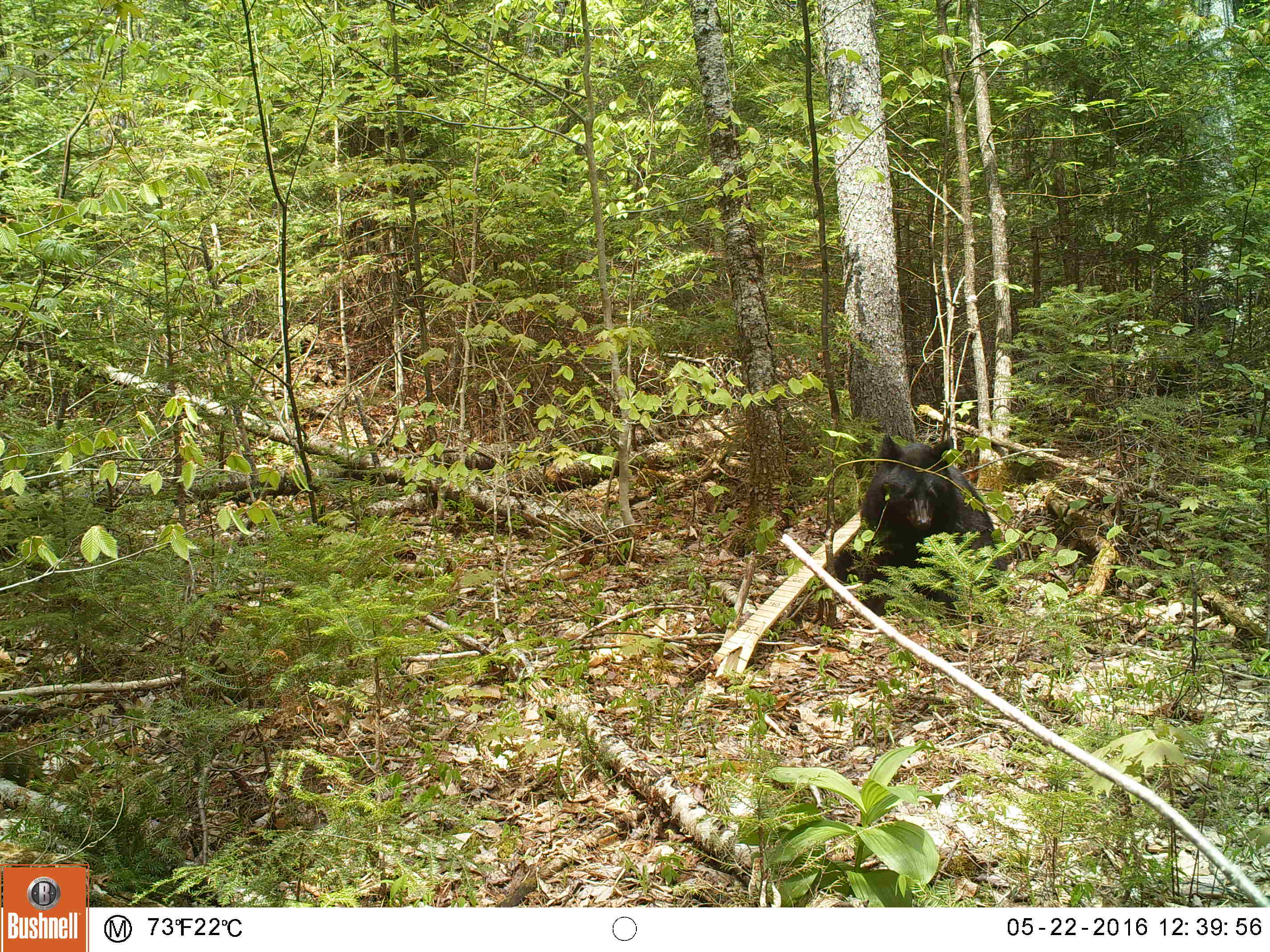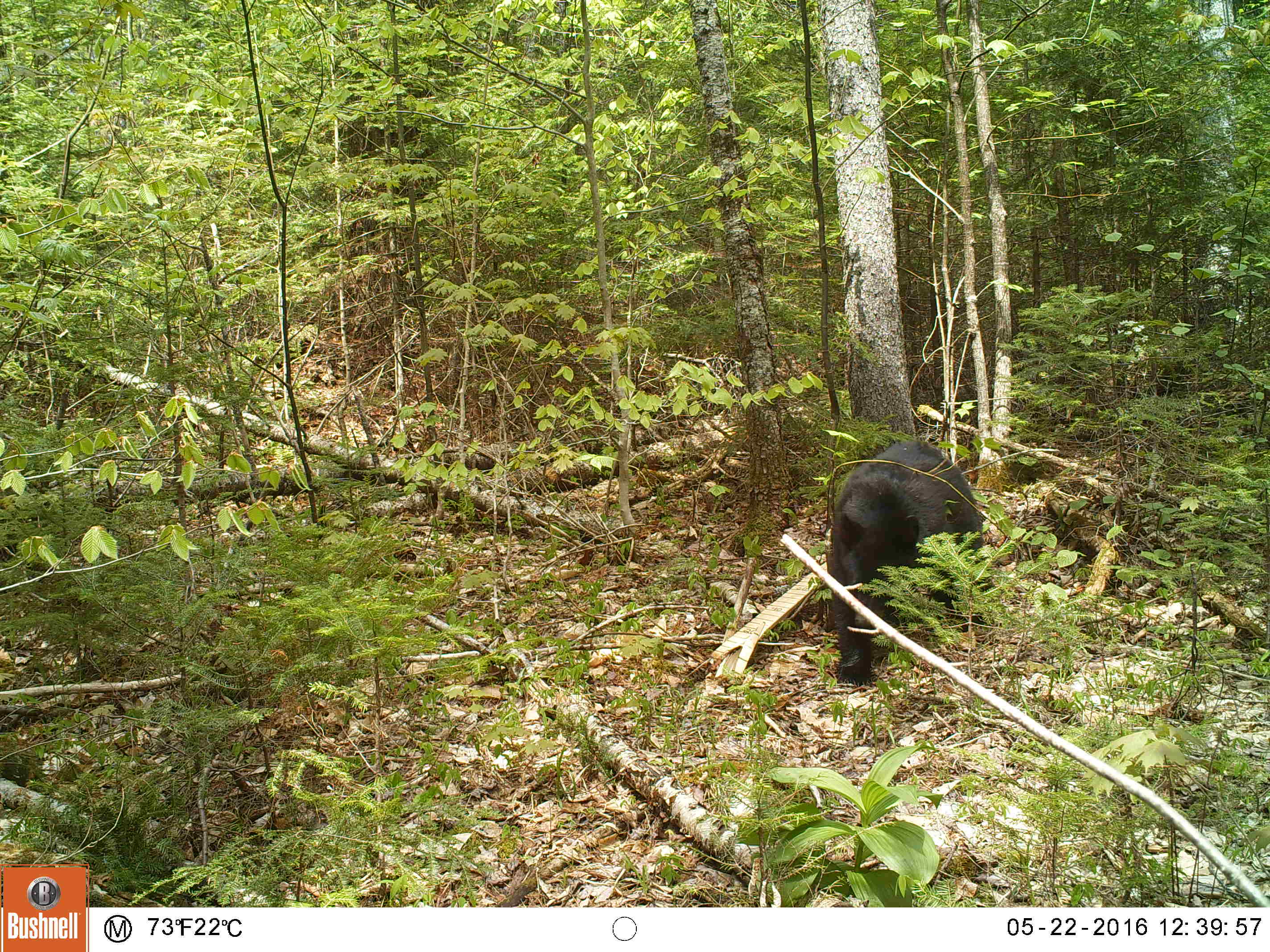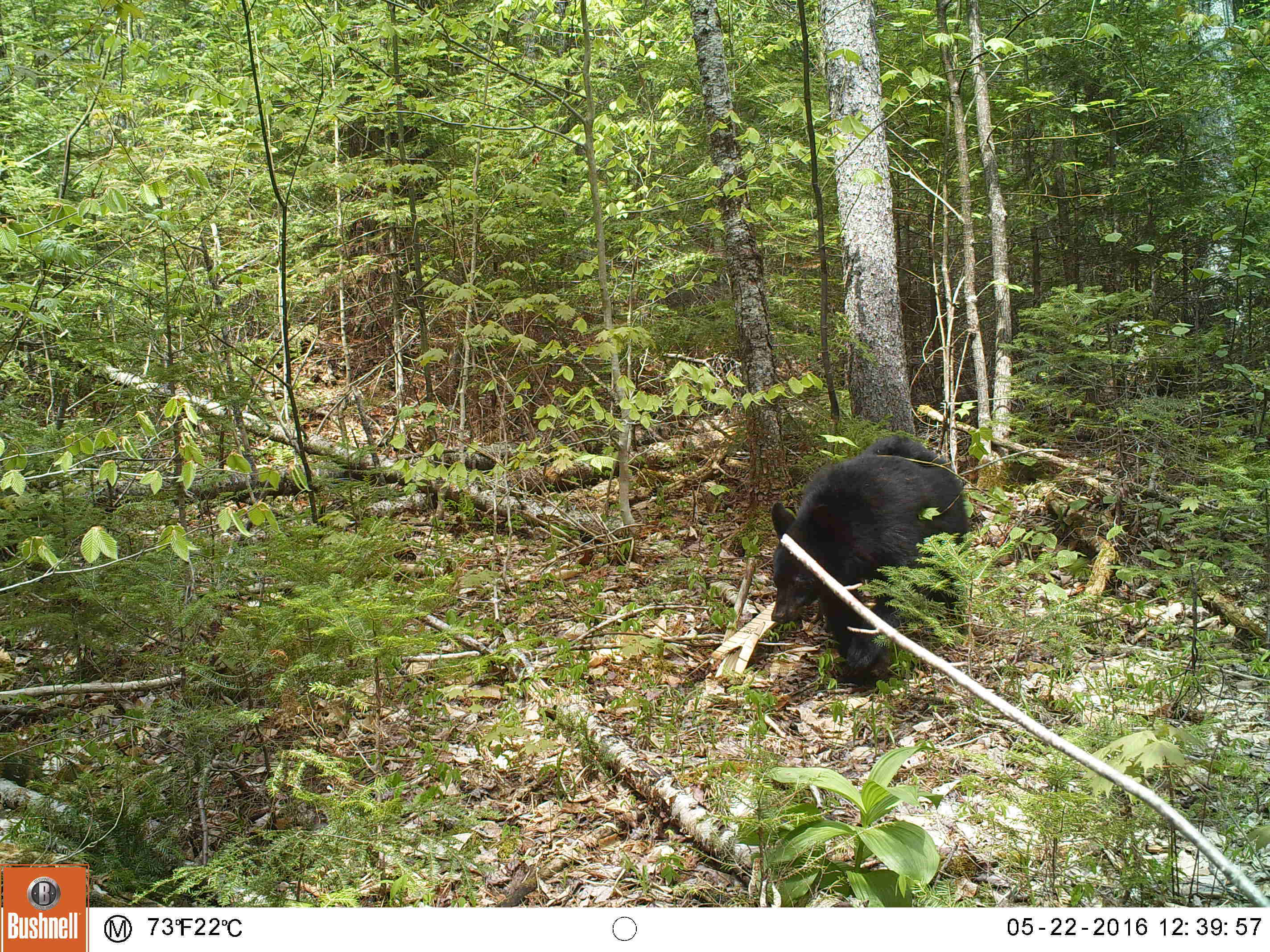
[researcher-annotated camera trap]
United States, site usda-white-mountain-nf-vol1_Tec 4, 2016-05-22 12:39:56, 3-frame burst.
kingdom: Animalia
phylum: Chordata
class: Mammalia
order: Carnivora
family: Ursidae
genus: Ursus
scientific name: Ursus americanus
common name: black bear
Black bear (Ursus americanus).